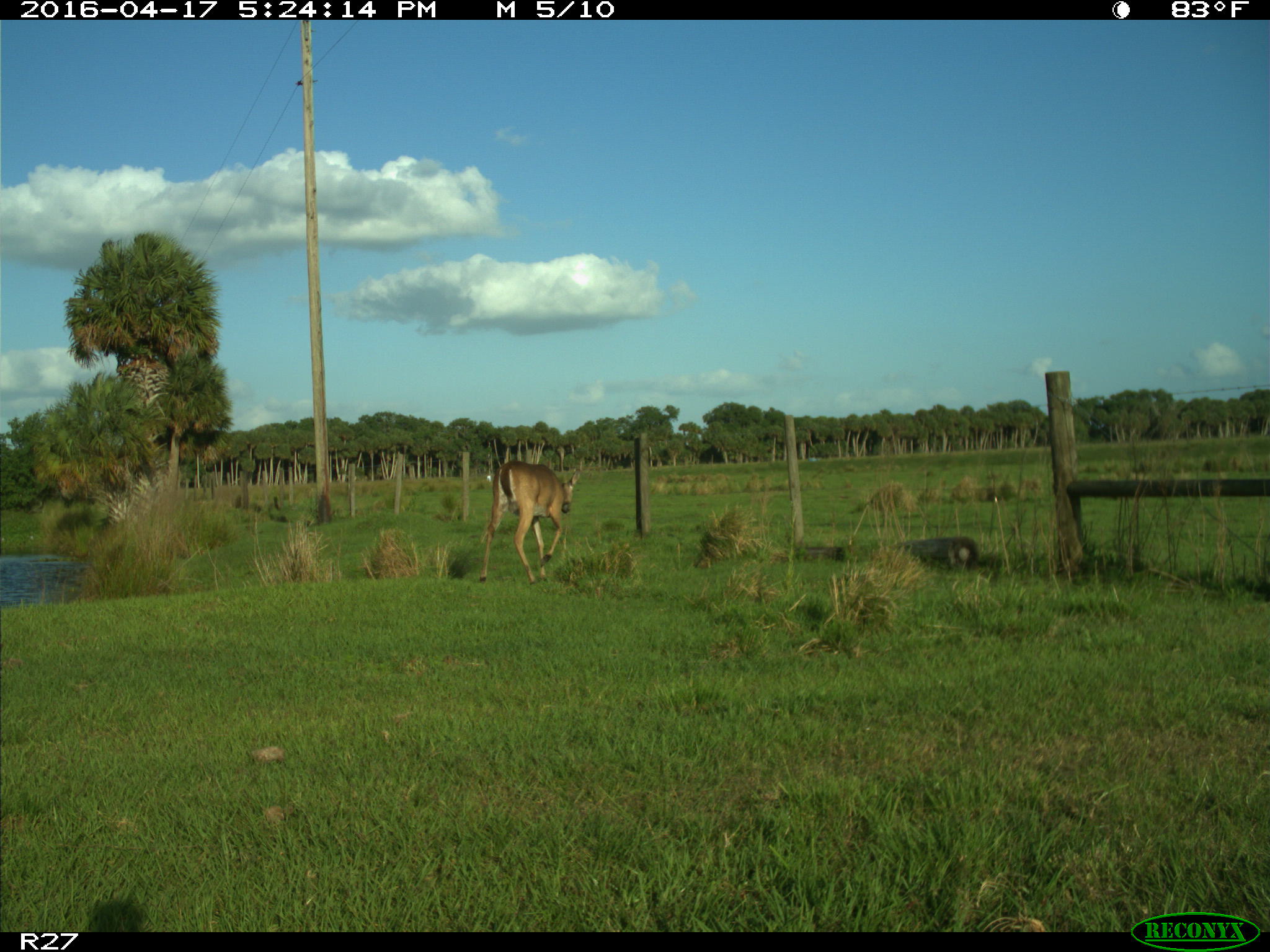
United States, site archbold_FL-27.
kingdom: Animalia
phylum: Chordata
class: Mammalia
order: Artiodactyla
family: Cervidae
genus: Odocoileus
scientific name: Odocoileus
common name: deer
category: unidentified deer